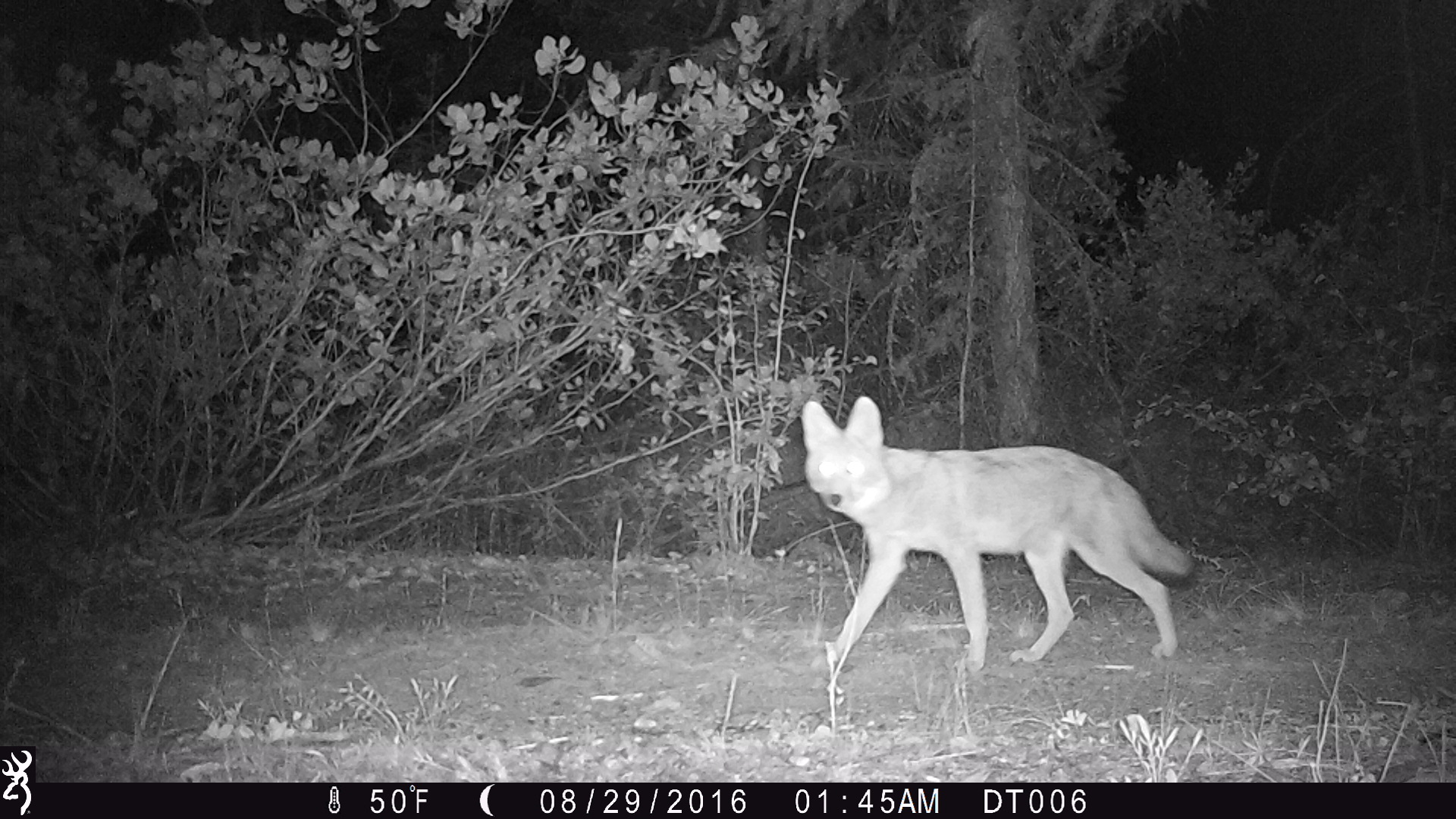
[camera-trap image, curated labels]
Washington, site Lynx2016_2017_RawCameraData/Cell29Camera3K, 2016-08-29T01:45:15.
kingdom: Animalia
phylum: Chordata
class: Mammalia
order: Carnivora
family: Canidae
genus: Canis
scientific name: Canis latrans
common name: coyote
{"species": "Canis latrans (coyote)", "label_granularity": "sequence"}